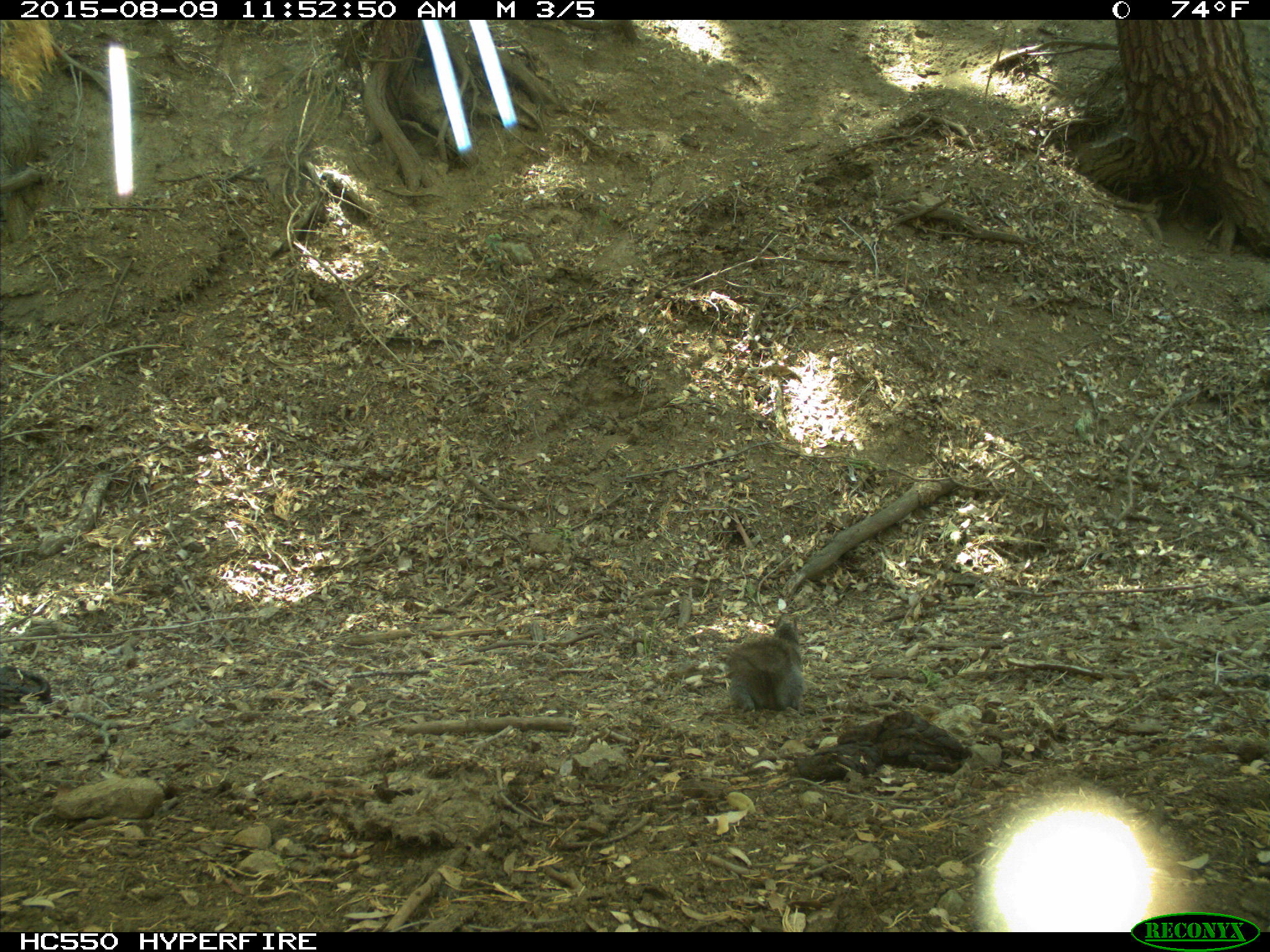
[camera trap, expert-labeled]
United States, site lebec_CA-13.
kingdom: Animalia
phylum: Chordata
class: Mammalia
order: Rodentia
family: Sciuridae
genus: Sciurus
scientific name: Sciurus carolinensis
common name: eastern gray squirrel